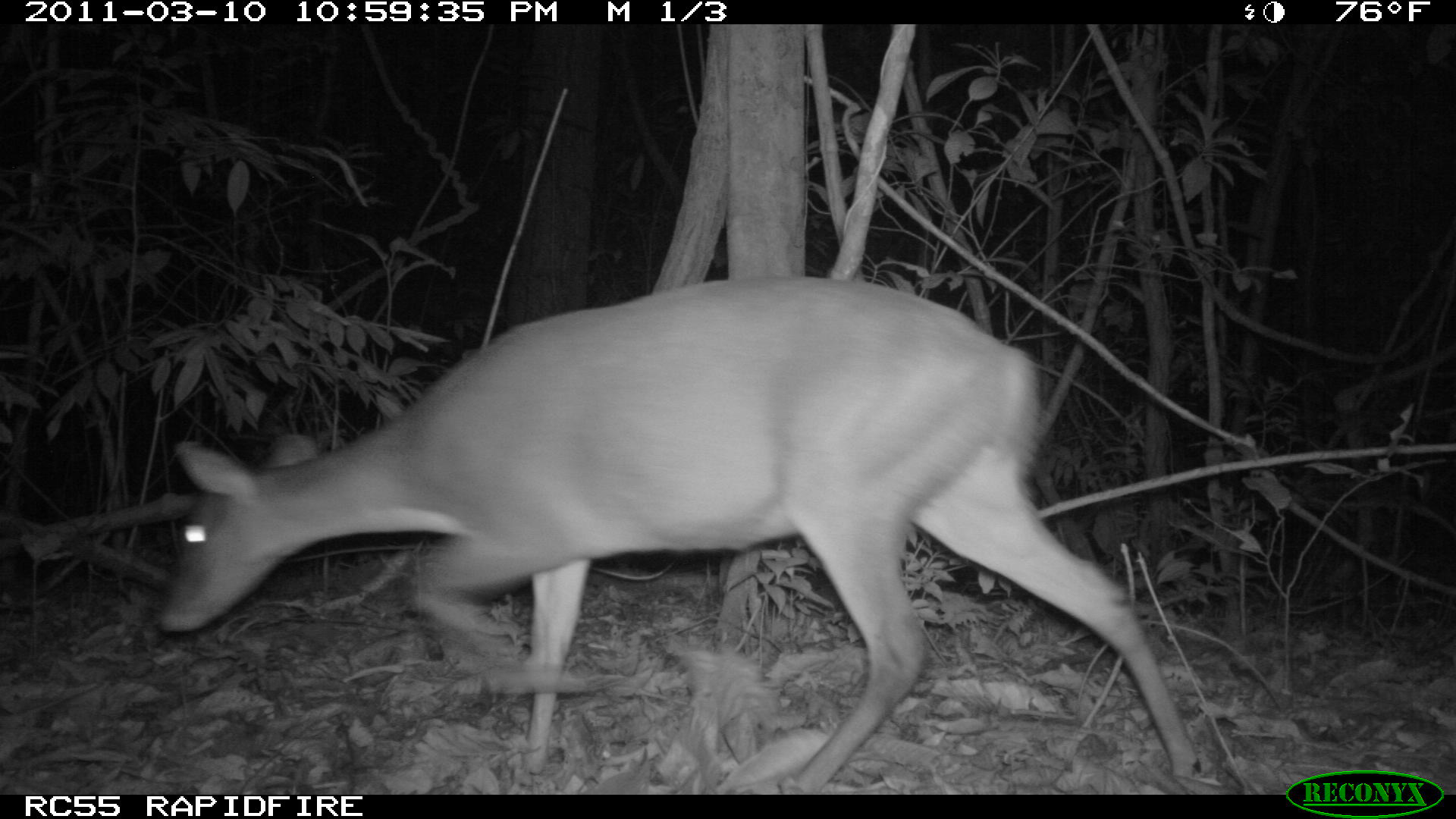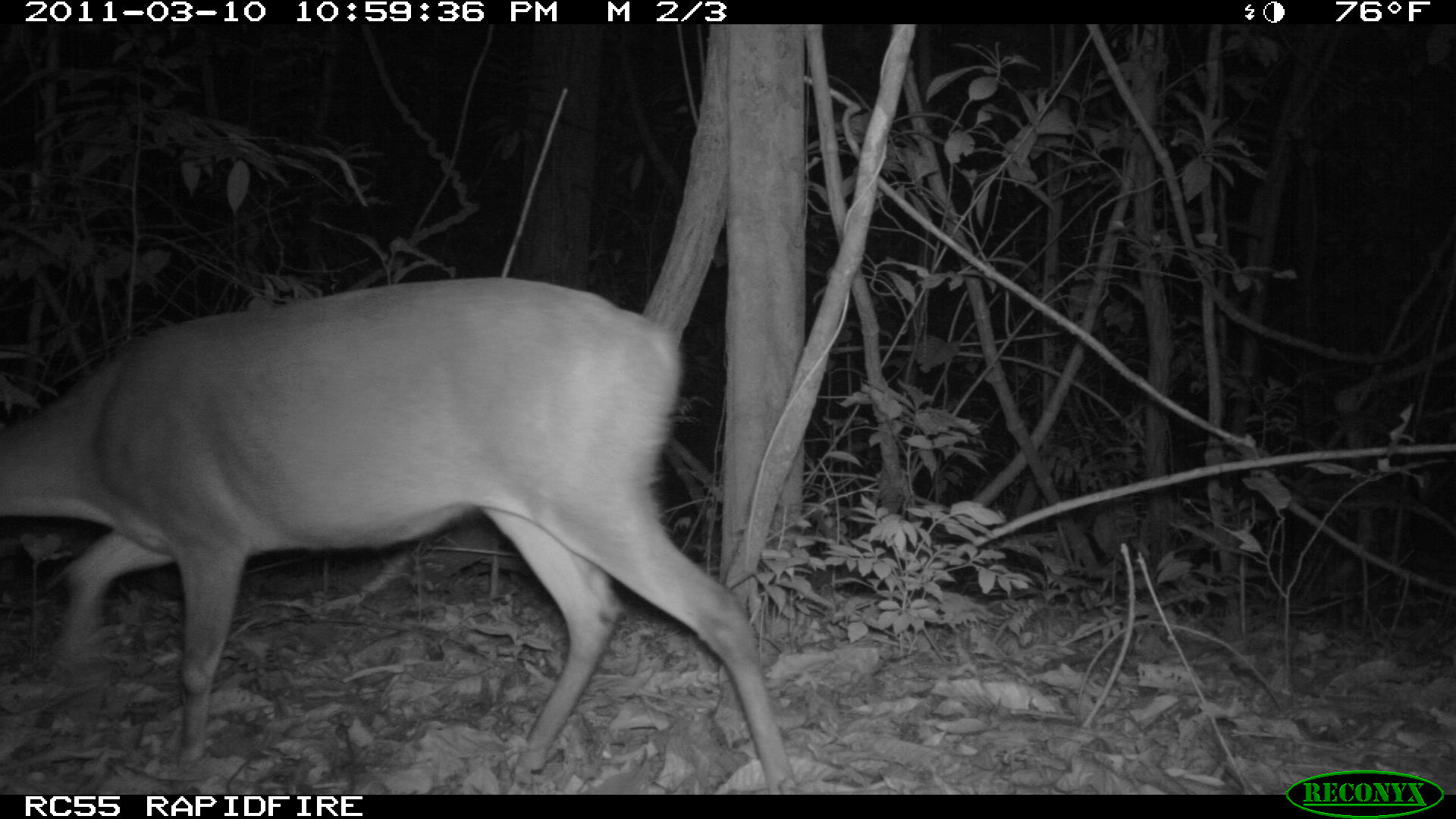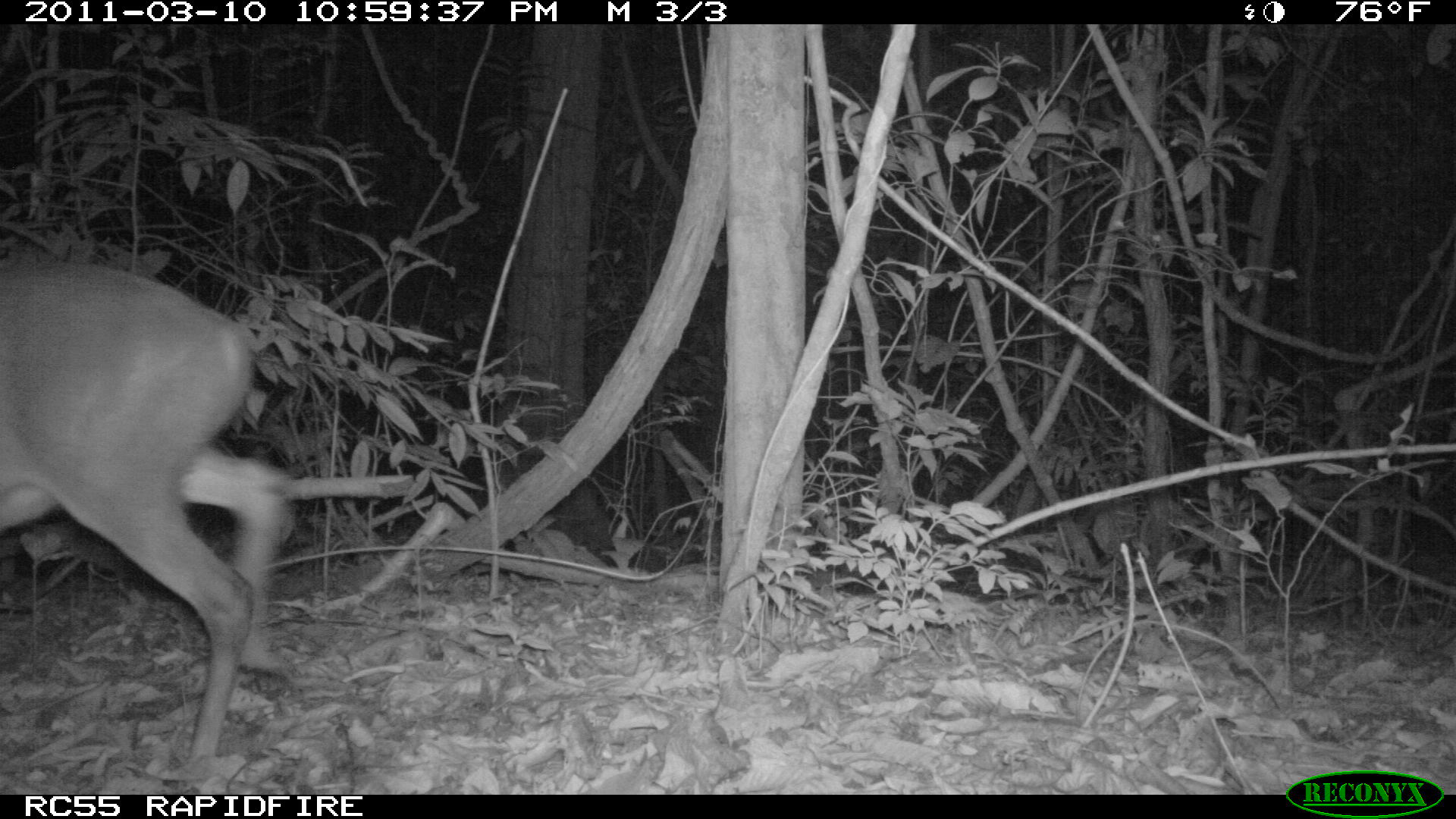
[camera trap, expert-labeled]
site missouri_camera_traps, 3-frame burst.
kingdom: Animalia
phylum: Chordata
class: Mammalia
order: Artiodactyla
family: Cervidae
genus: Mazama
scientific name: Mazama americana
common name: red brocket deer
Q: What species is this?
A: Red brocket deer (Mazama americana).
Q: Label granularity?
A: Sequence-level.